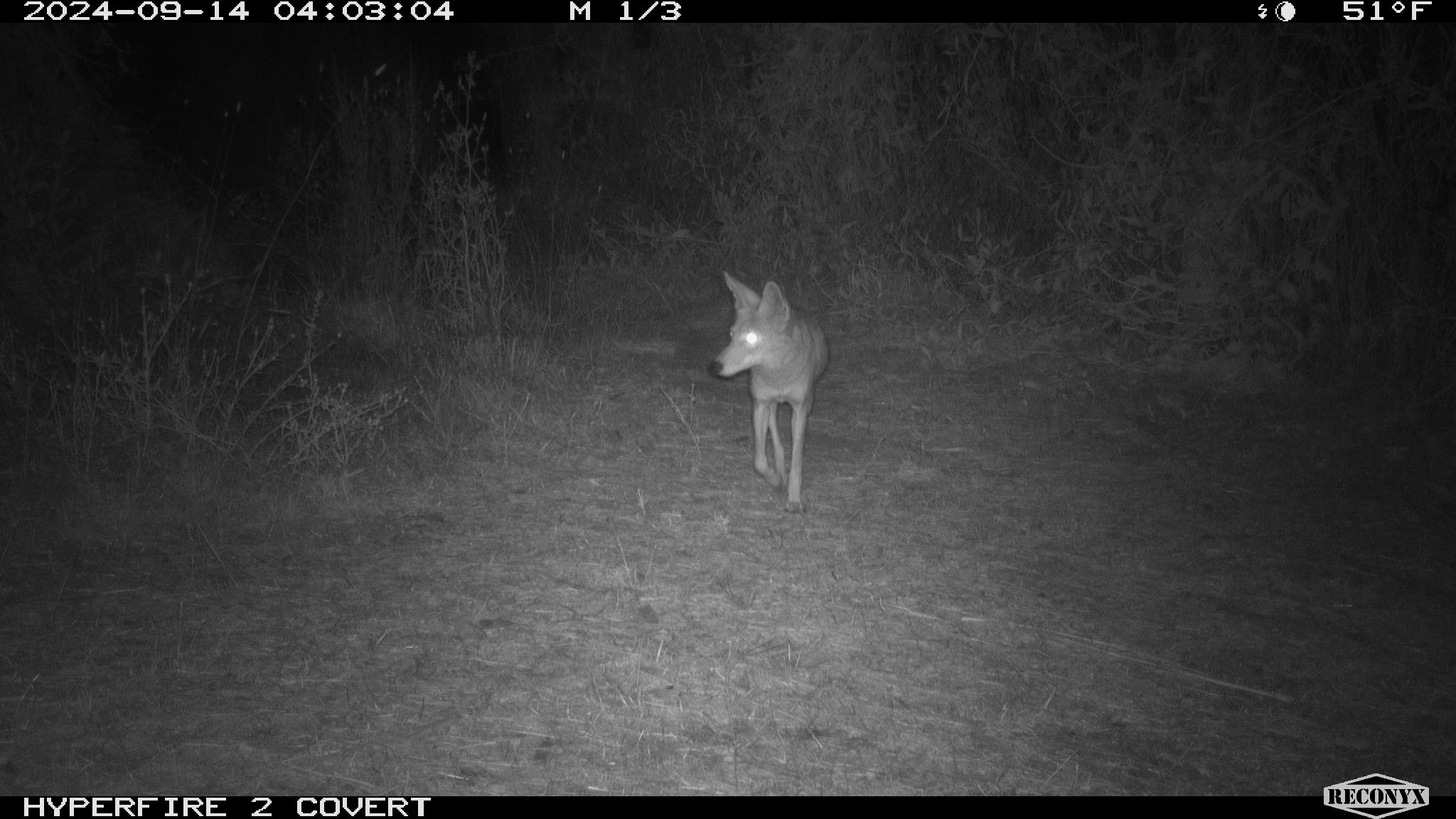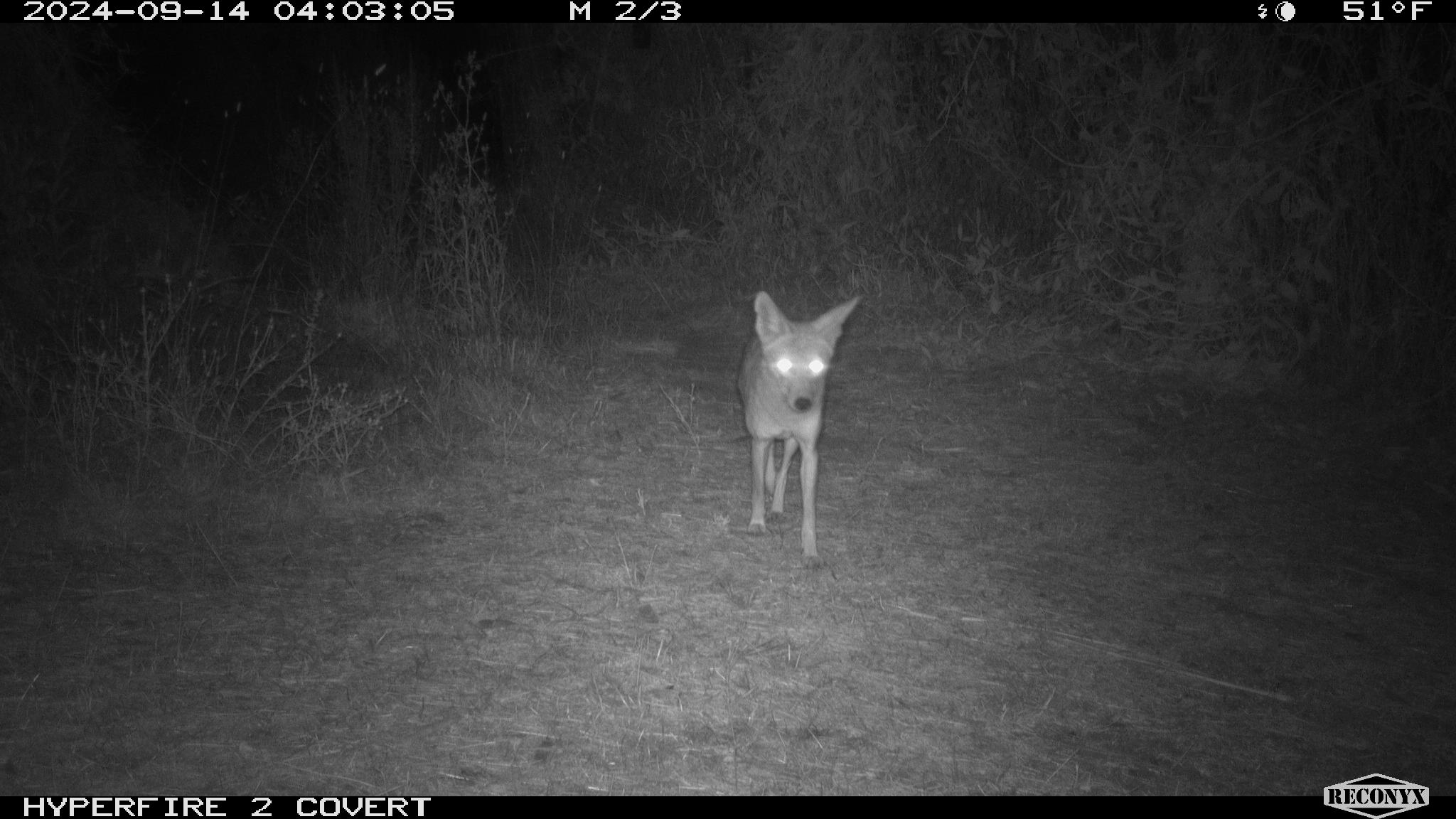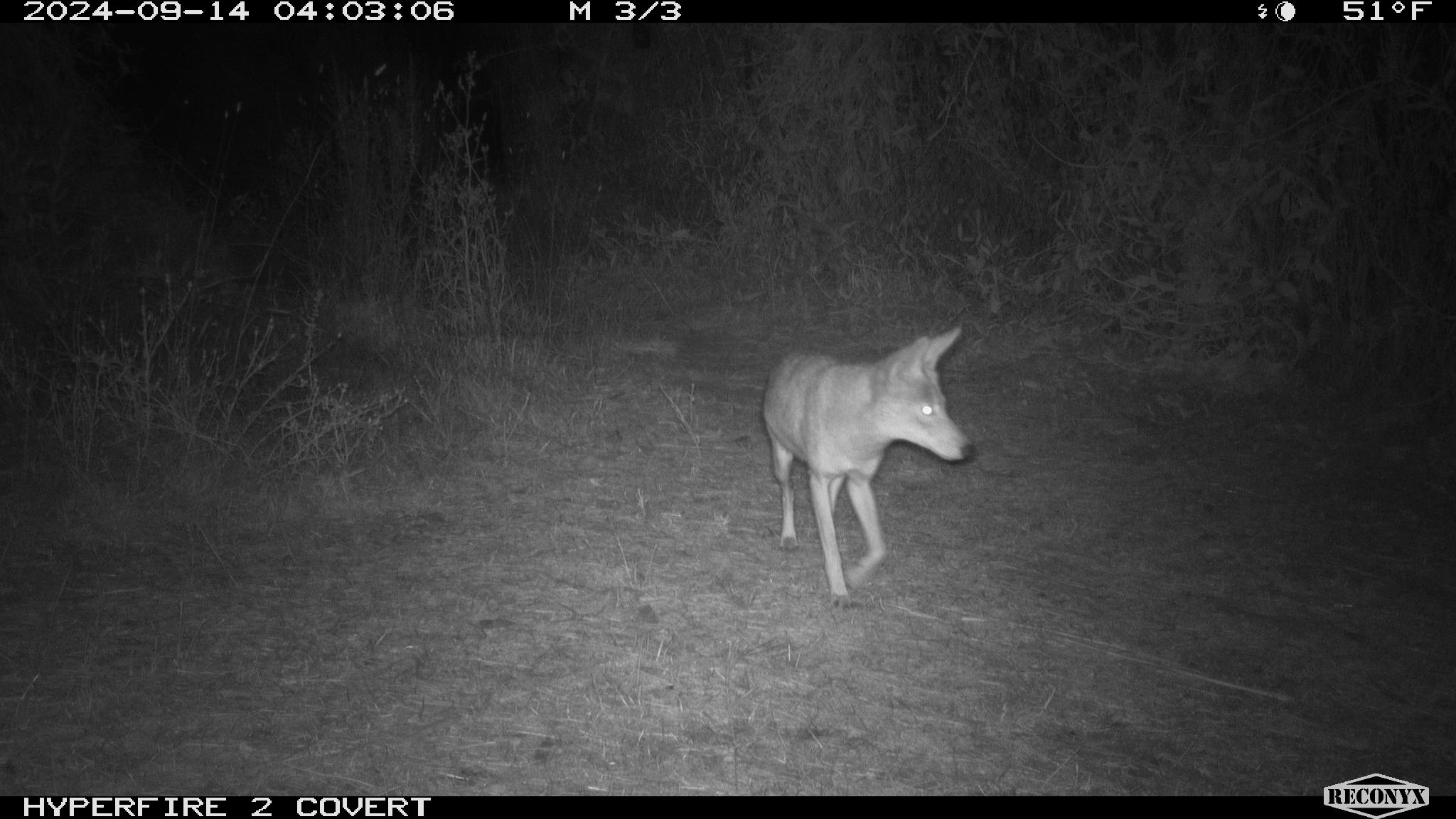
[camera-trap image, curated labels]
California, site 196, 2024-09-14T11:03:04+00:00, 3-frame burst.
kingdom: Animalia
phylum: Chordata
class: Mammalia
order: Carnivora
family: Canidae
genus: Canis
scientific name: Canis latrans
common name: coyote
Coyote (Canis latrans).